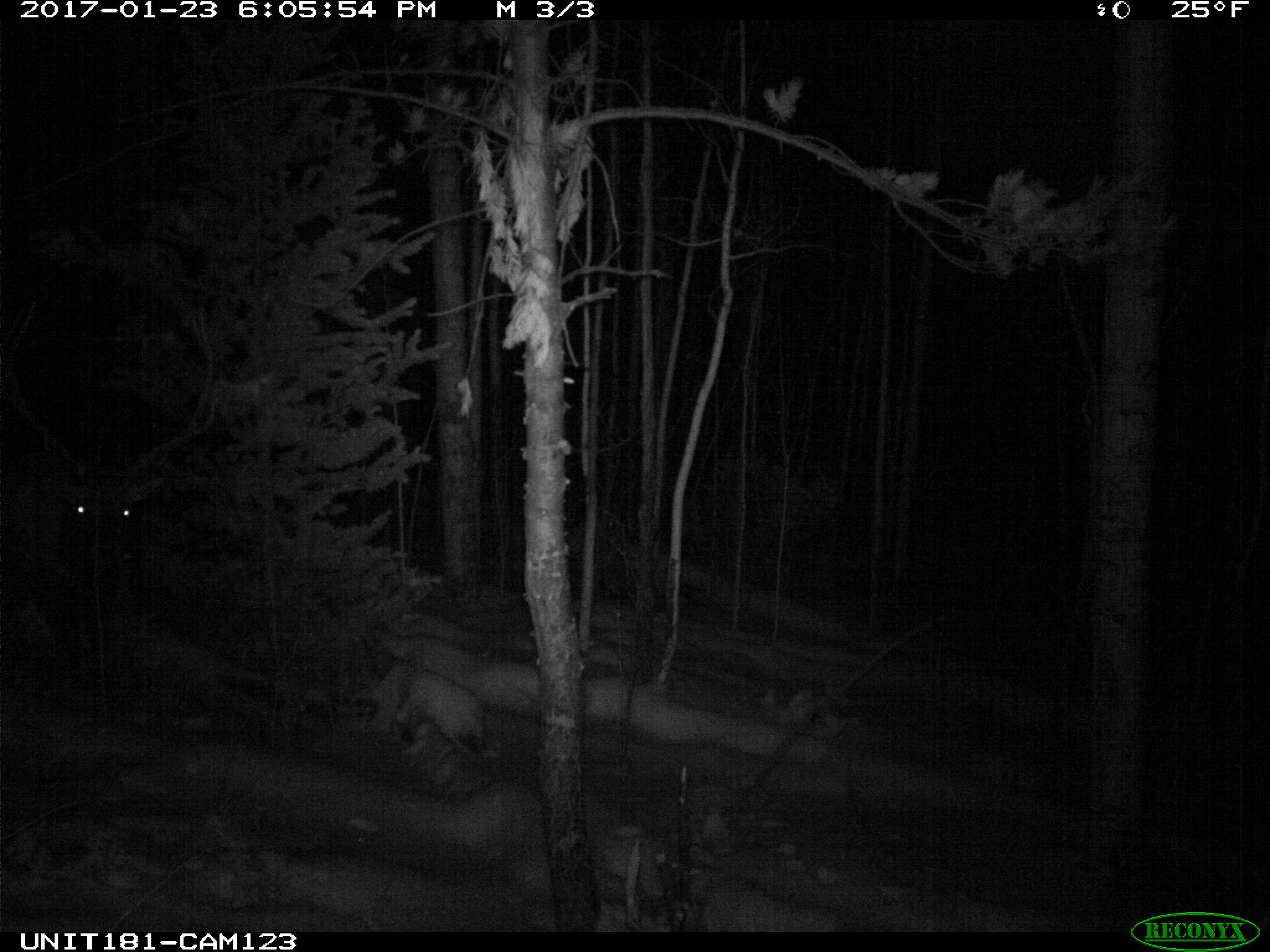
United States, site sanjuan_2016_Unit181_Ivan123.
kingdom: Animalia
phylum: Chordata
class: Mammalia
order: Artiodactyla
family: Cervidae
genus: Cervus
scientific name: Cervus elaphus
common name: red deer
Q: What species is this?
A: Cervus elaphus (red deer).